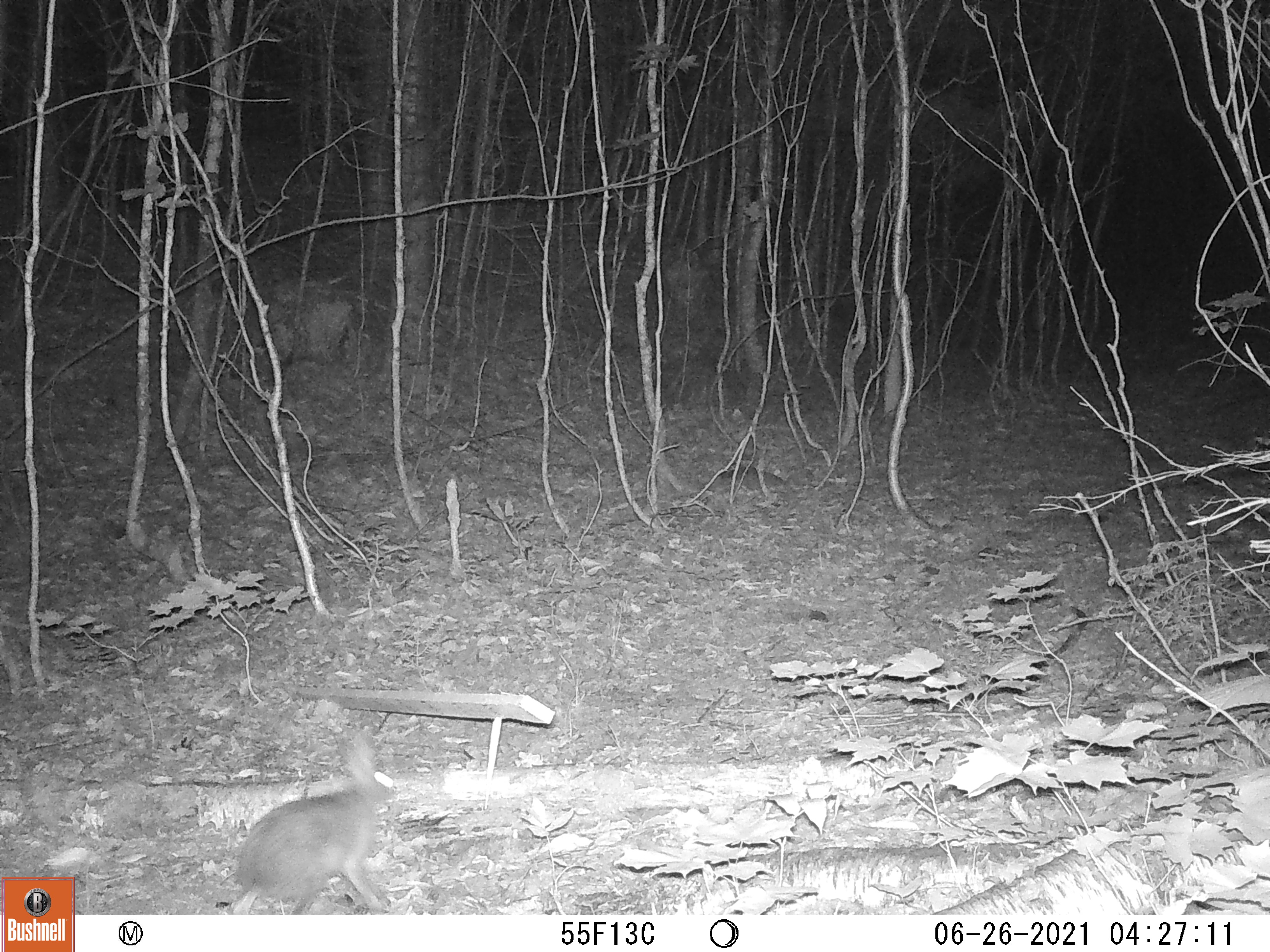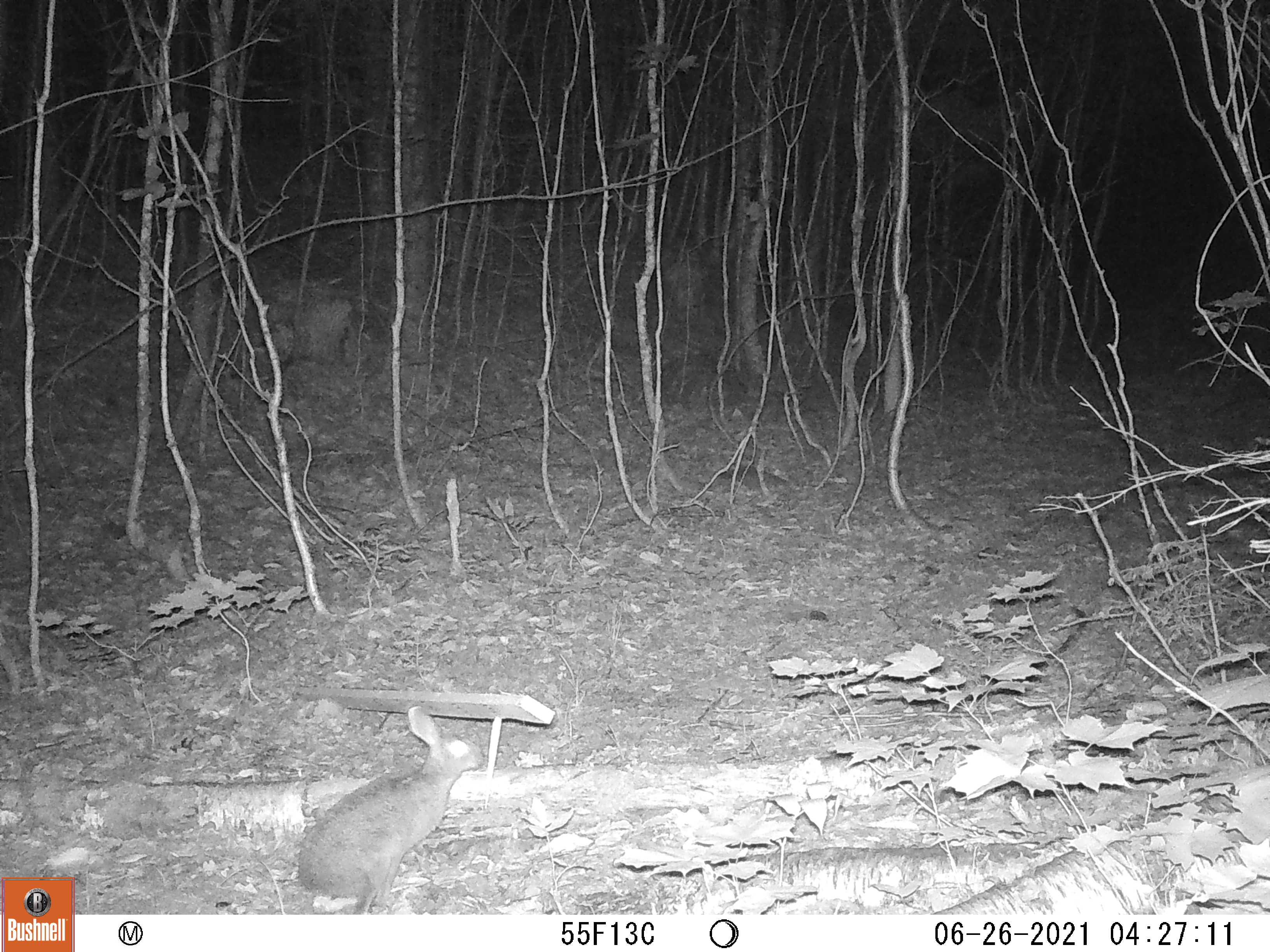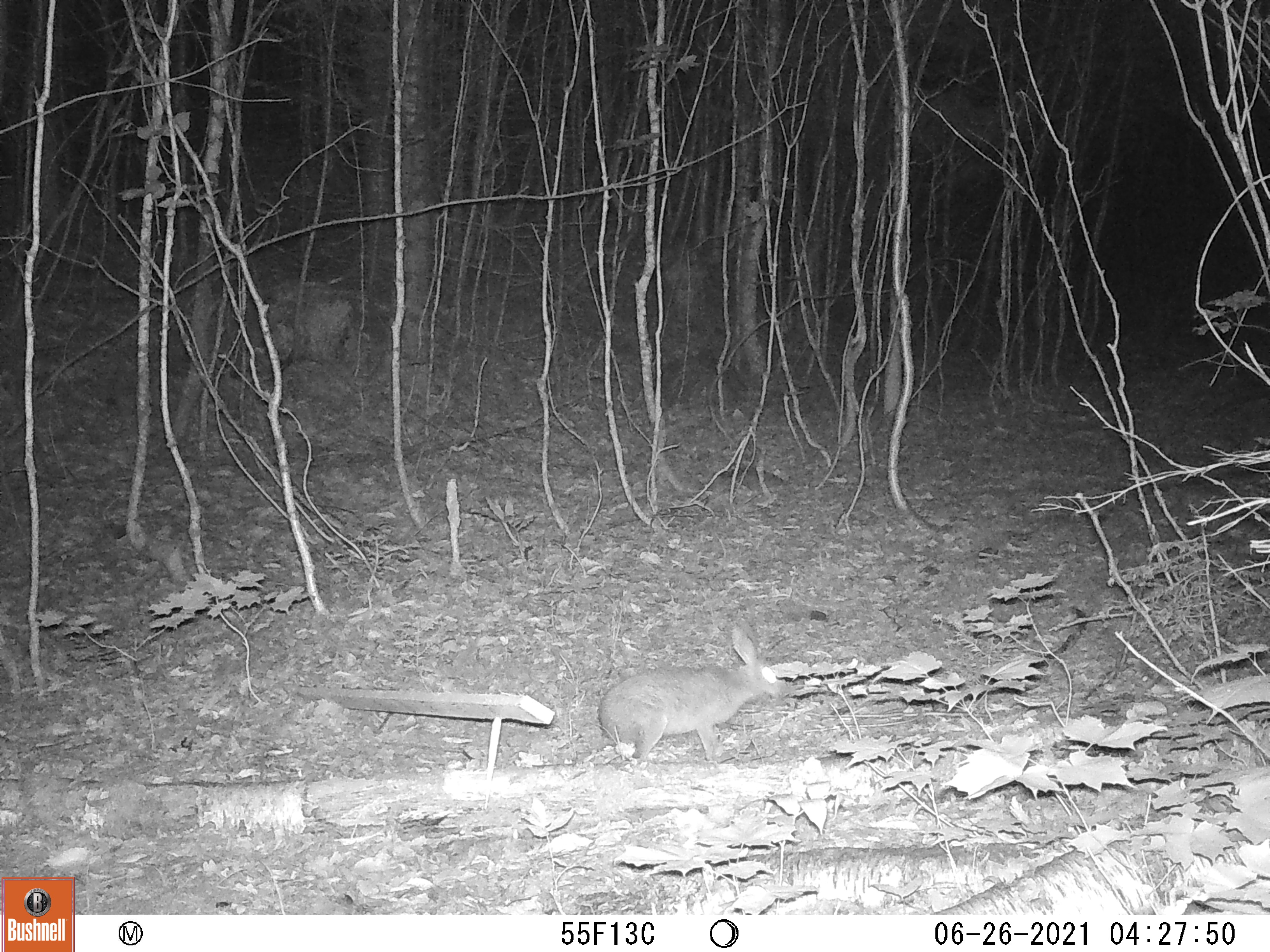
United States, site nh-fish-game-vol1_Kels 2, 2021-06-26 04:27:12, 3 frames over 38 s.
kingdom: Animalia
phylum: Chordata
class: Mammalia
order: Lagomorpha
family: Leporidae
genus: Sylvilagus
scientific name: Sylvilagus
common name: cottontail rabbit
Cottontail rabbit (Sylvilagus).